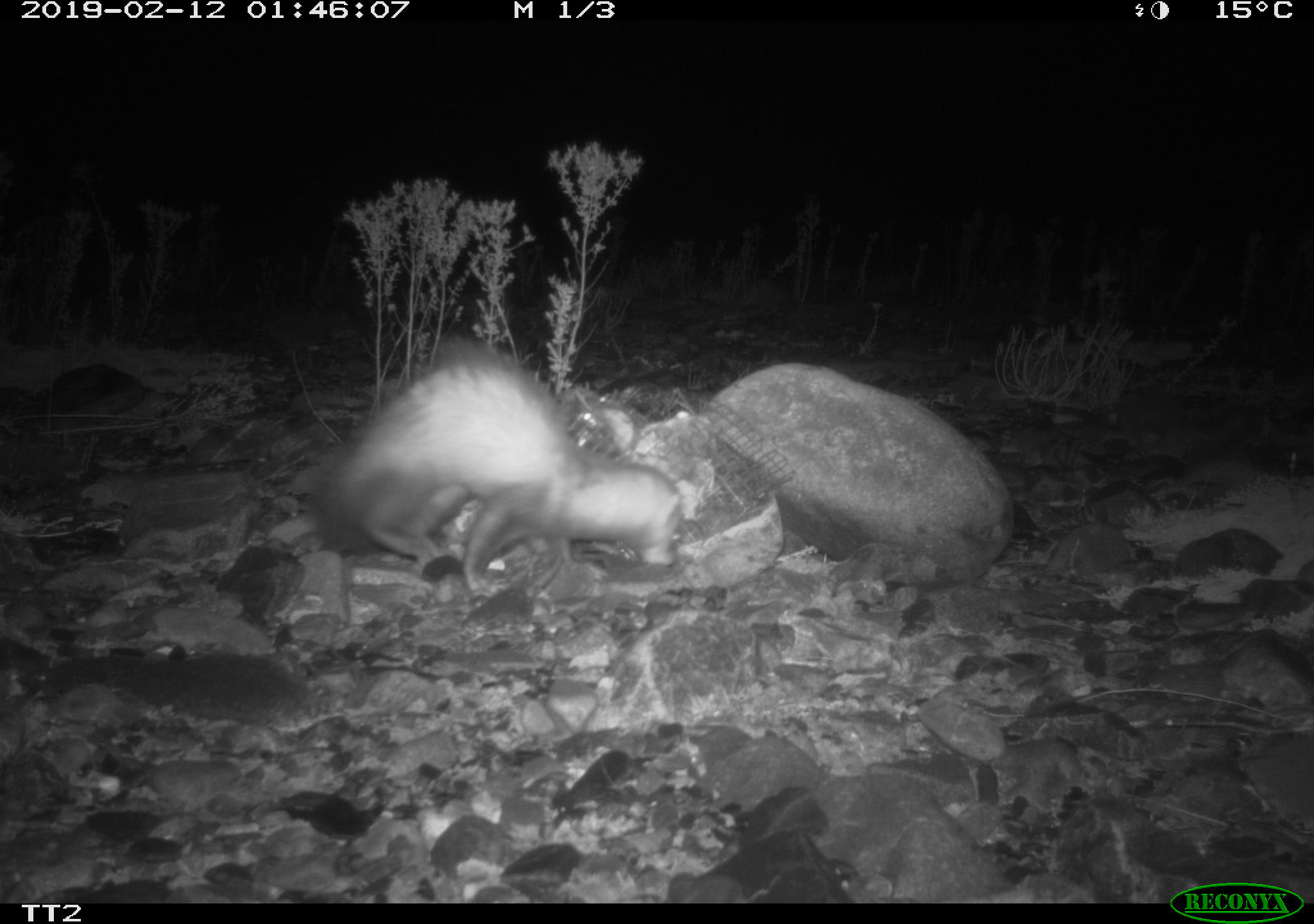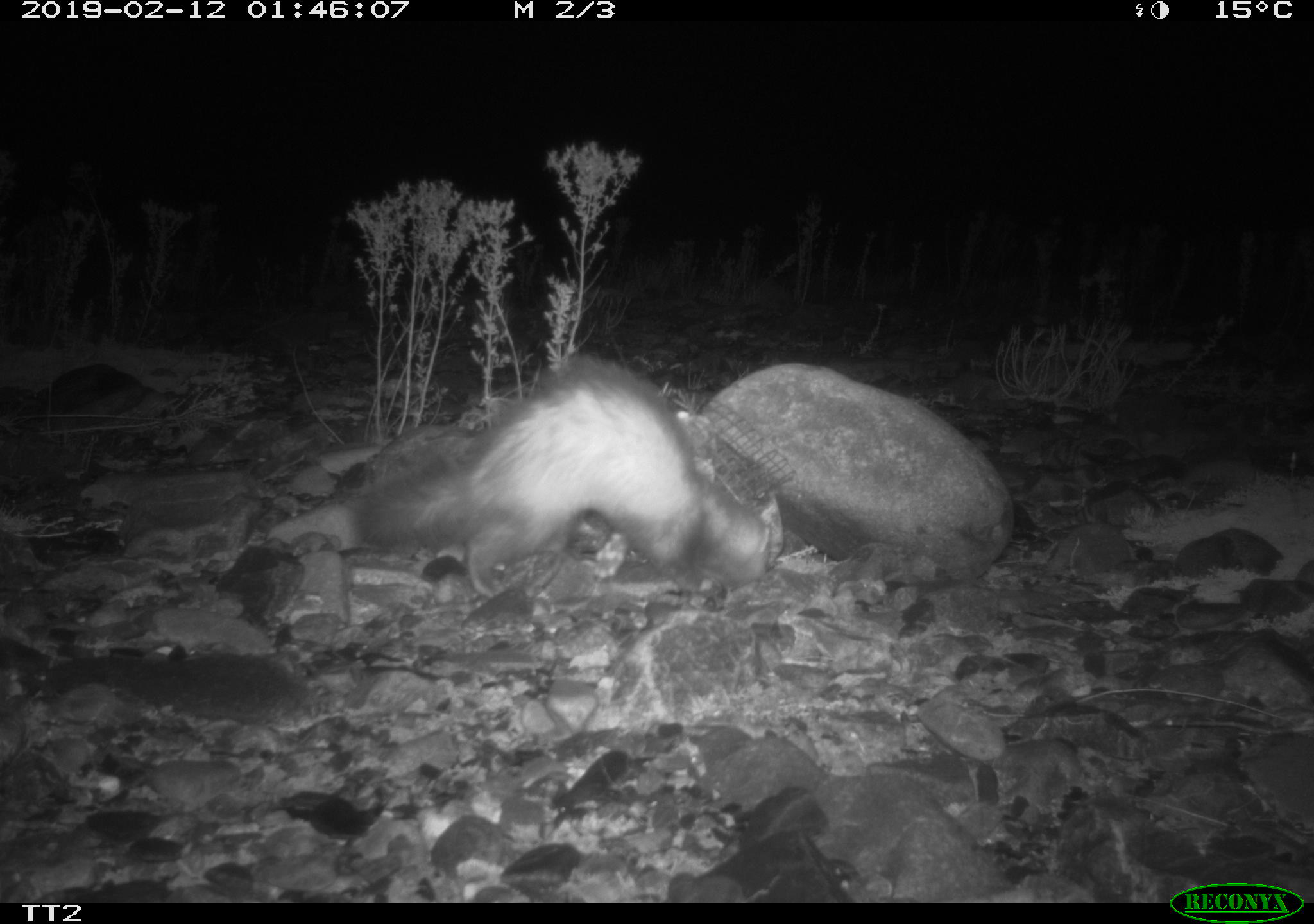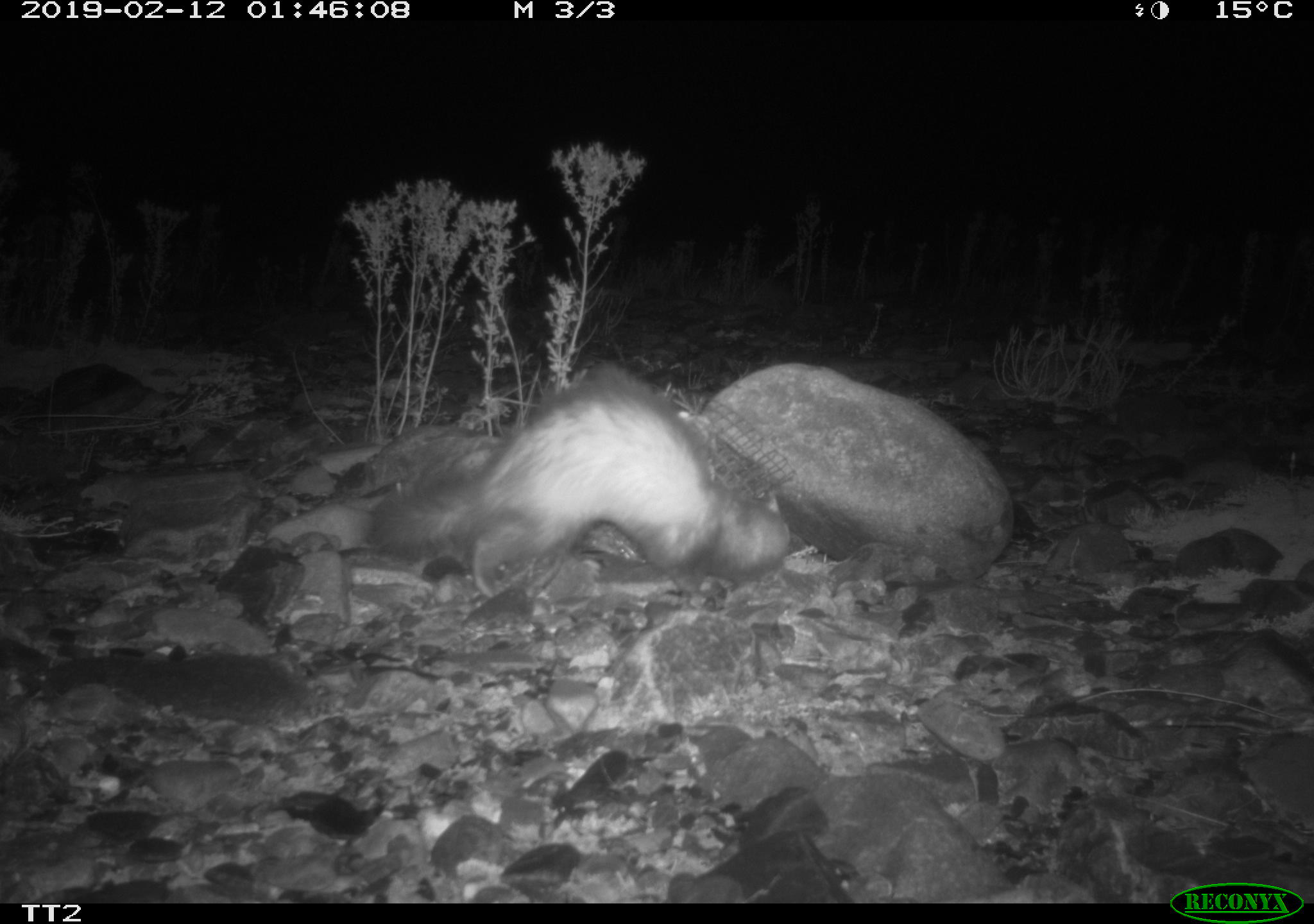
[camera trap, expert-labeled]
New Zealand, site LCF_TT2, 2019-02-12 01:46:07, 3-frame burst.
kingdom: Animalia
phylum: Chordata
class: Mammalia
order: Carnivora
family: Mustelidae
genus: Mustela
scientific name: Mustela furo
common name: ferret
Ferret (Mustela furo).